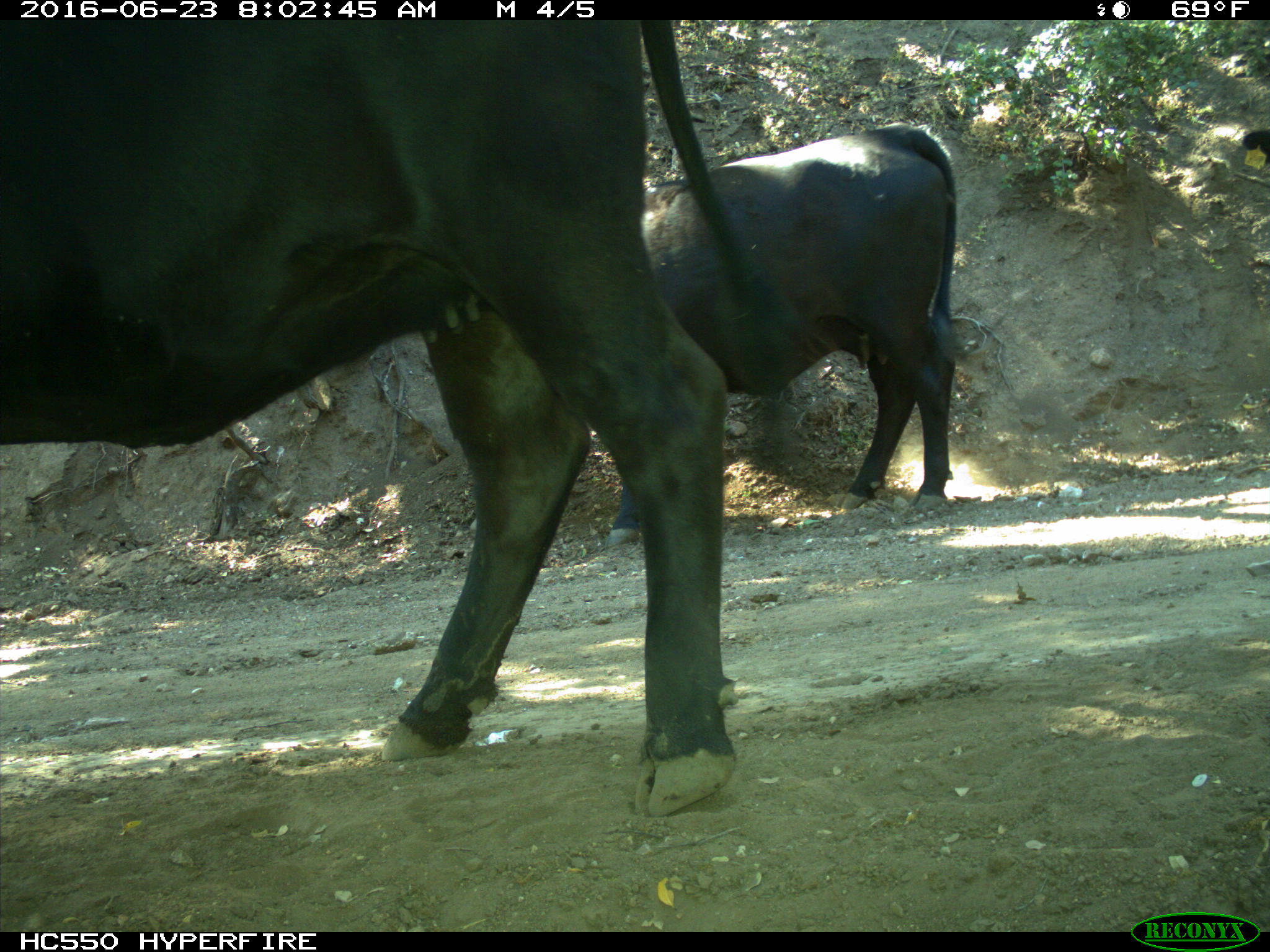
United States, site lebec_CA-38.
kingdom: Animalia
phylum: Chordata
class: Mammalia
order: Artiodactyla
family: Bovidae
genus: Bos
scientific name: Bos taurus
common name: domestic cow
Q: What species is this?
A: Bos taurus (domestic cow).